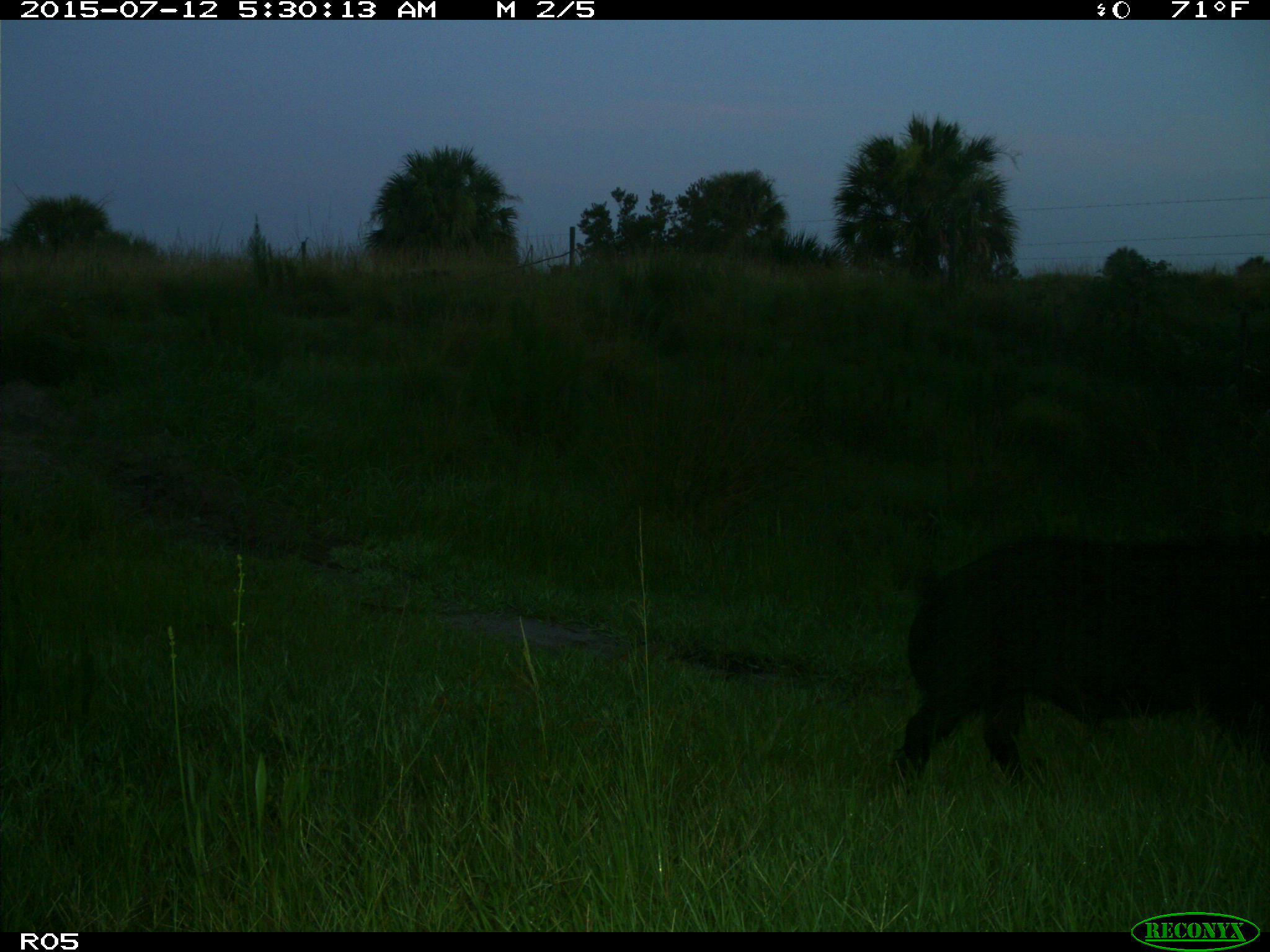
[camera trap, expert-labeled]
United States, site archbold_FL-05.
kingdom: Animalia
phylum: Chordata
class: Mammalia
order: Artiodactyla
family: Suidae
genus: Sus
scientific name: Sus scrofa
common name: wild boar